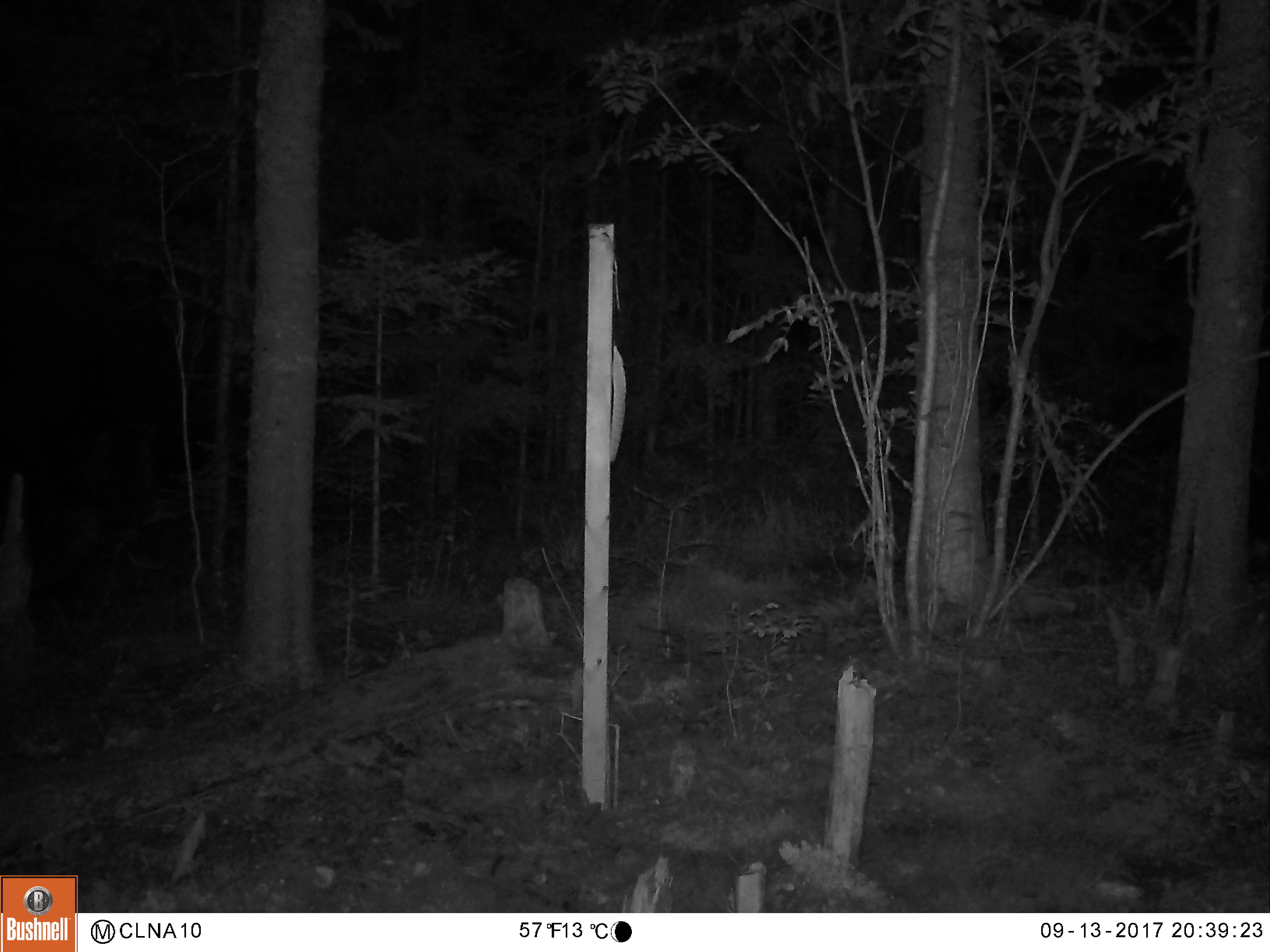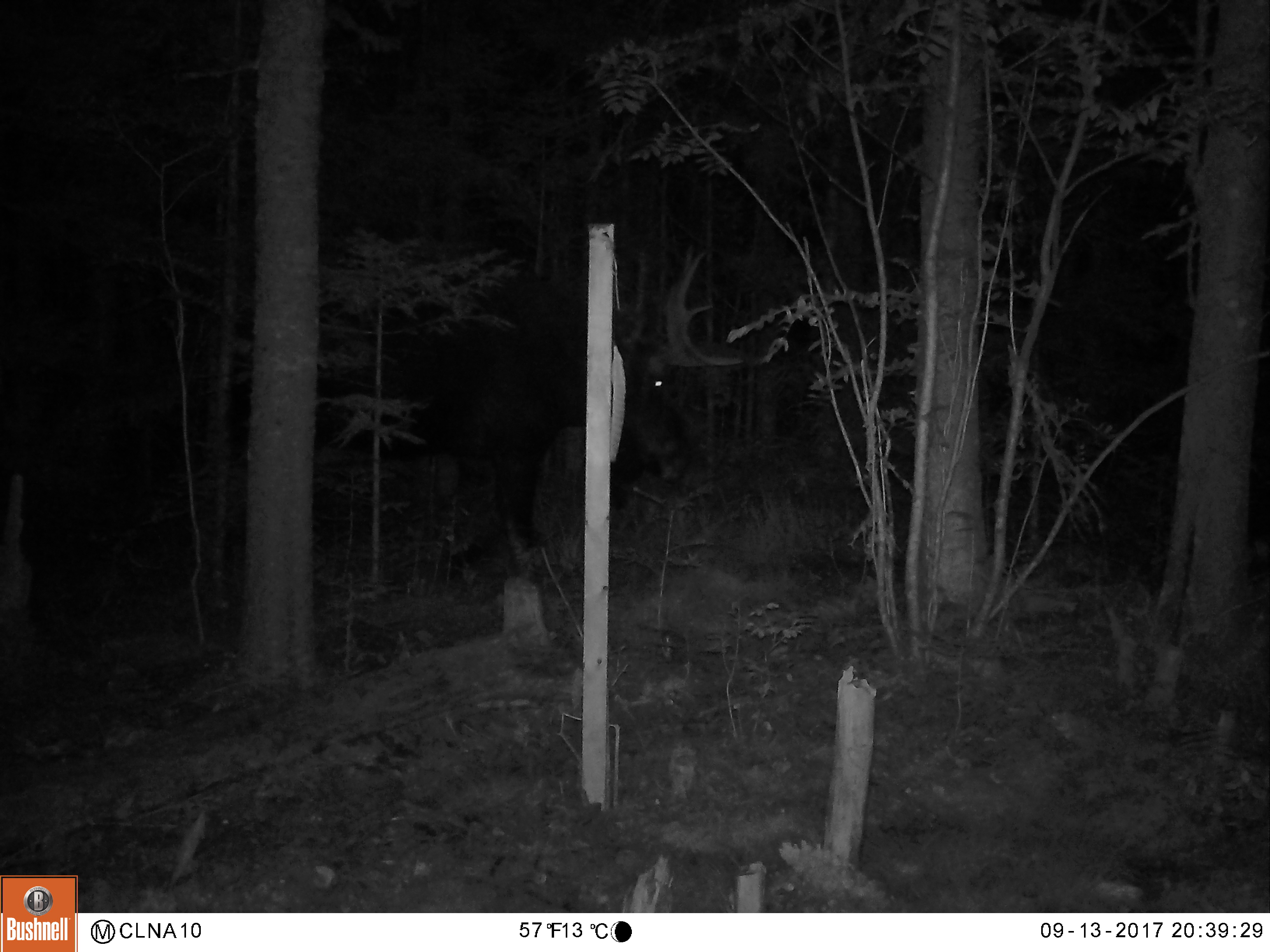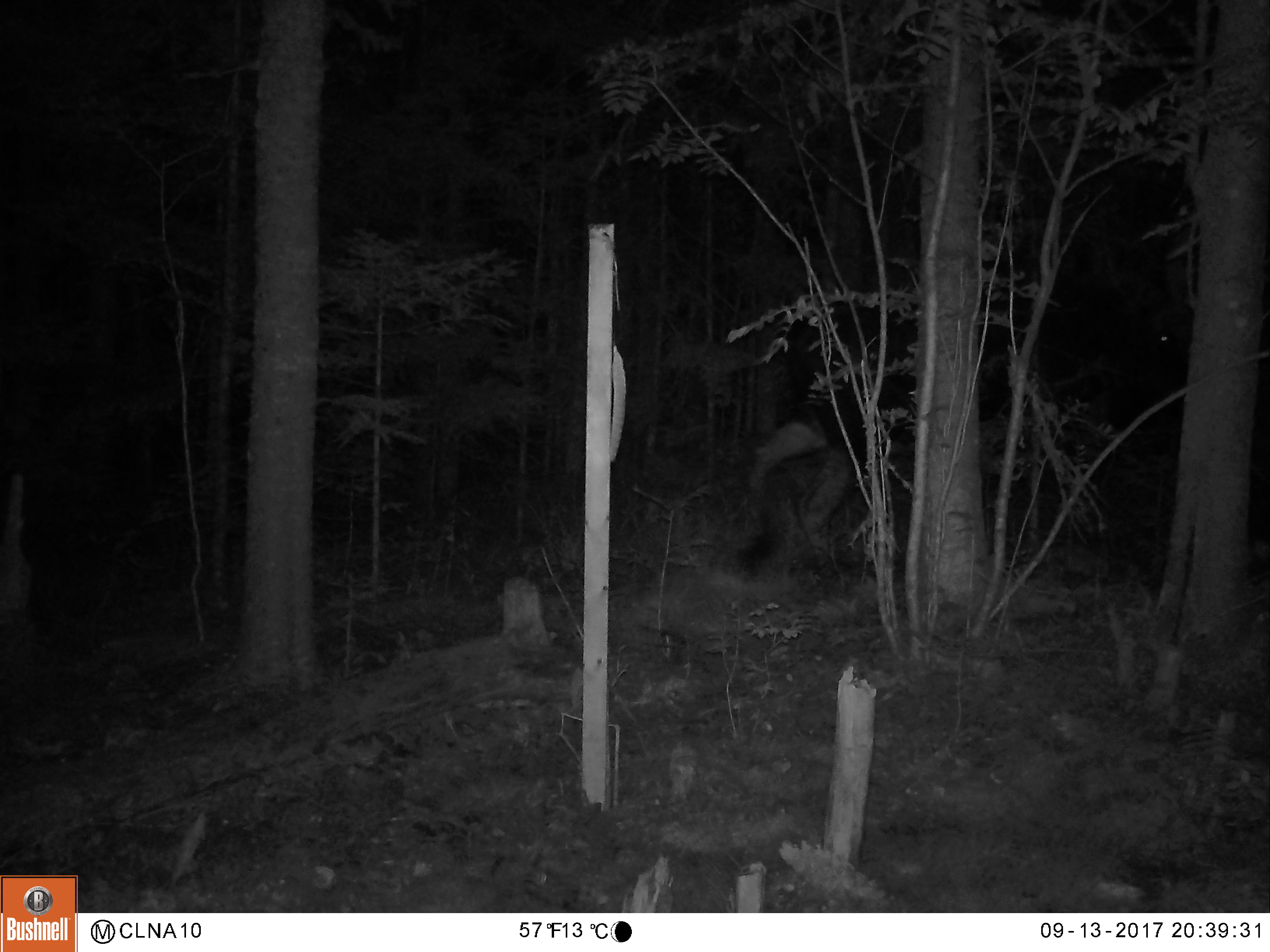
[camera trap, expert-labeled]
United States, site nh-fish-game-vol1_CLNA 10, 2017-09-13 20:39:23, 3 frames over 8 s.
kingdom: Animalia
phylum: Chordata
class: Mammalia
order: Artiodactyla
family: Cervidae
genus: Alces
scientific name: Alces alces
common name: moose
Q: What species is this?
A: Moose (Alces alces).